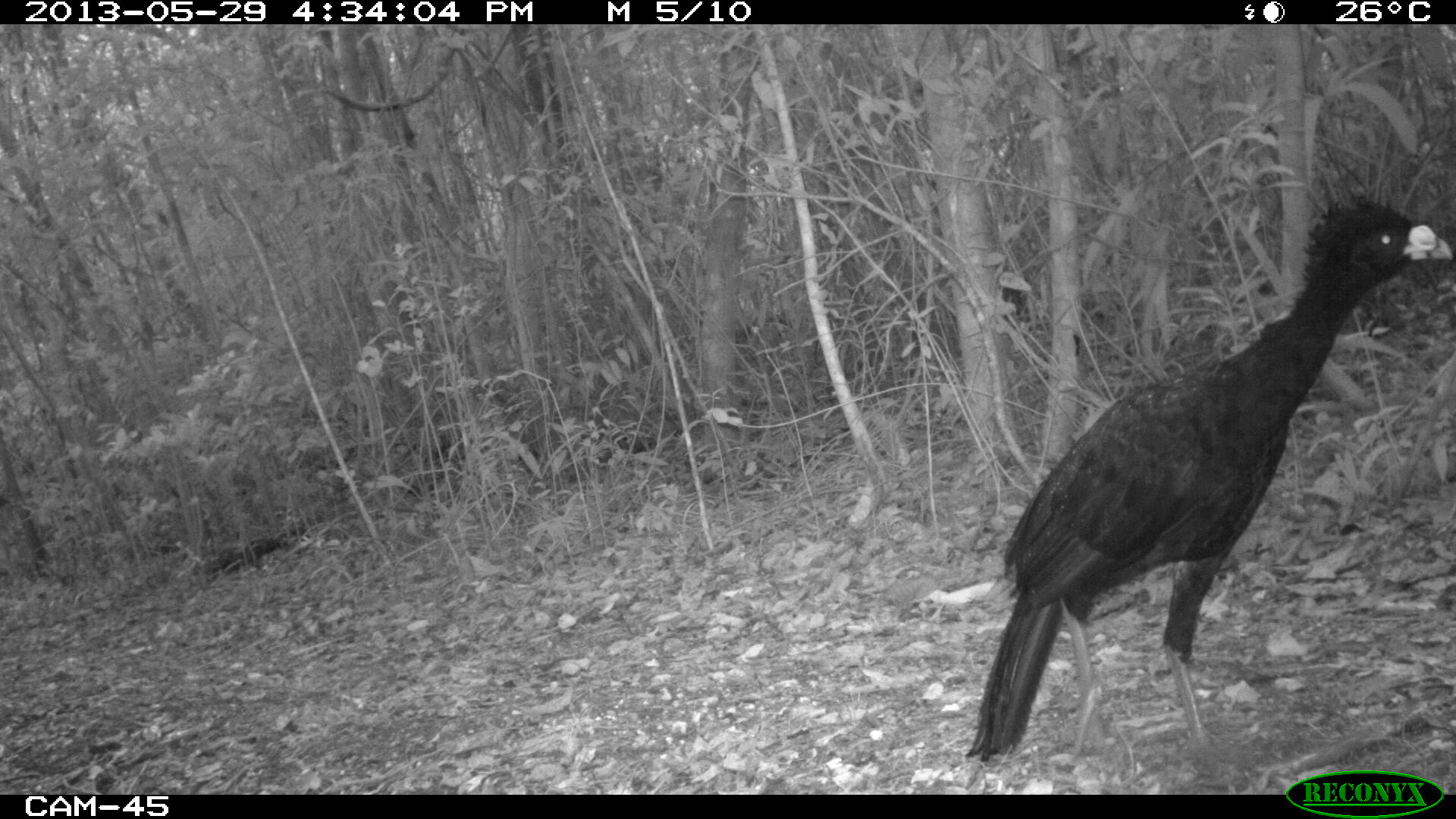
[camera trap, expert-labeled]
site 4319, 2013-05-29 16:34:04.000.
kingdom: Animalia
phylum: Chordata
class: Aves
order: Galliformes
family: Cracidae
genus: Crax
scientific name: Crax rubra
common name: great curassow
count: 2